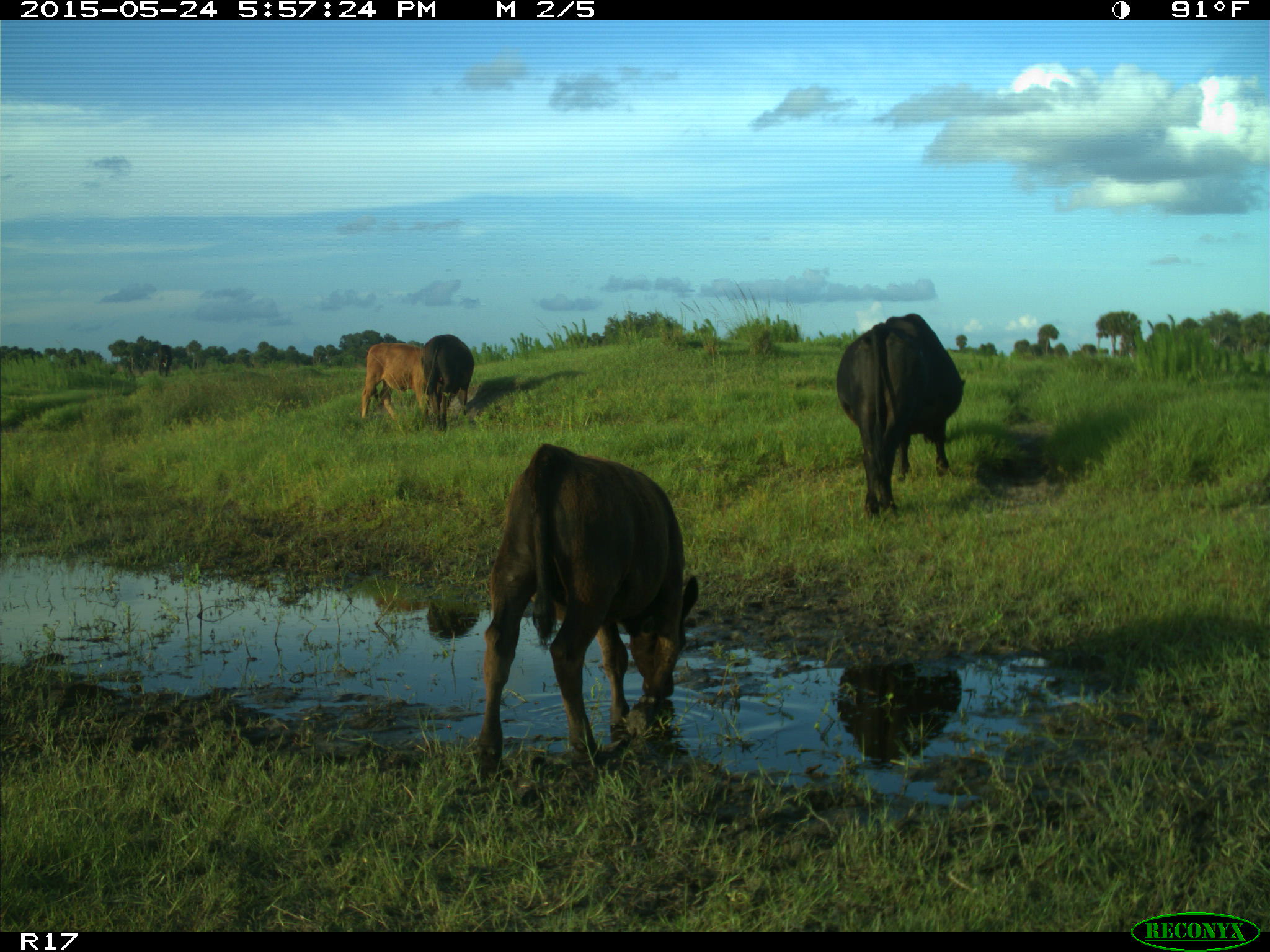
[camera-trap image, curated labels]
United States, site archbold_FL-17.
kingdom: Animalia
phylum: Chordata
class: Mammalia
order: Artiodactyla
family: Bovidae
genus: Bos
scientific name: Bos taurus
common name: domestic cow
Bos taurus (domestic cow).